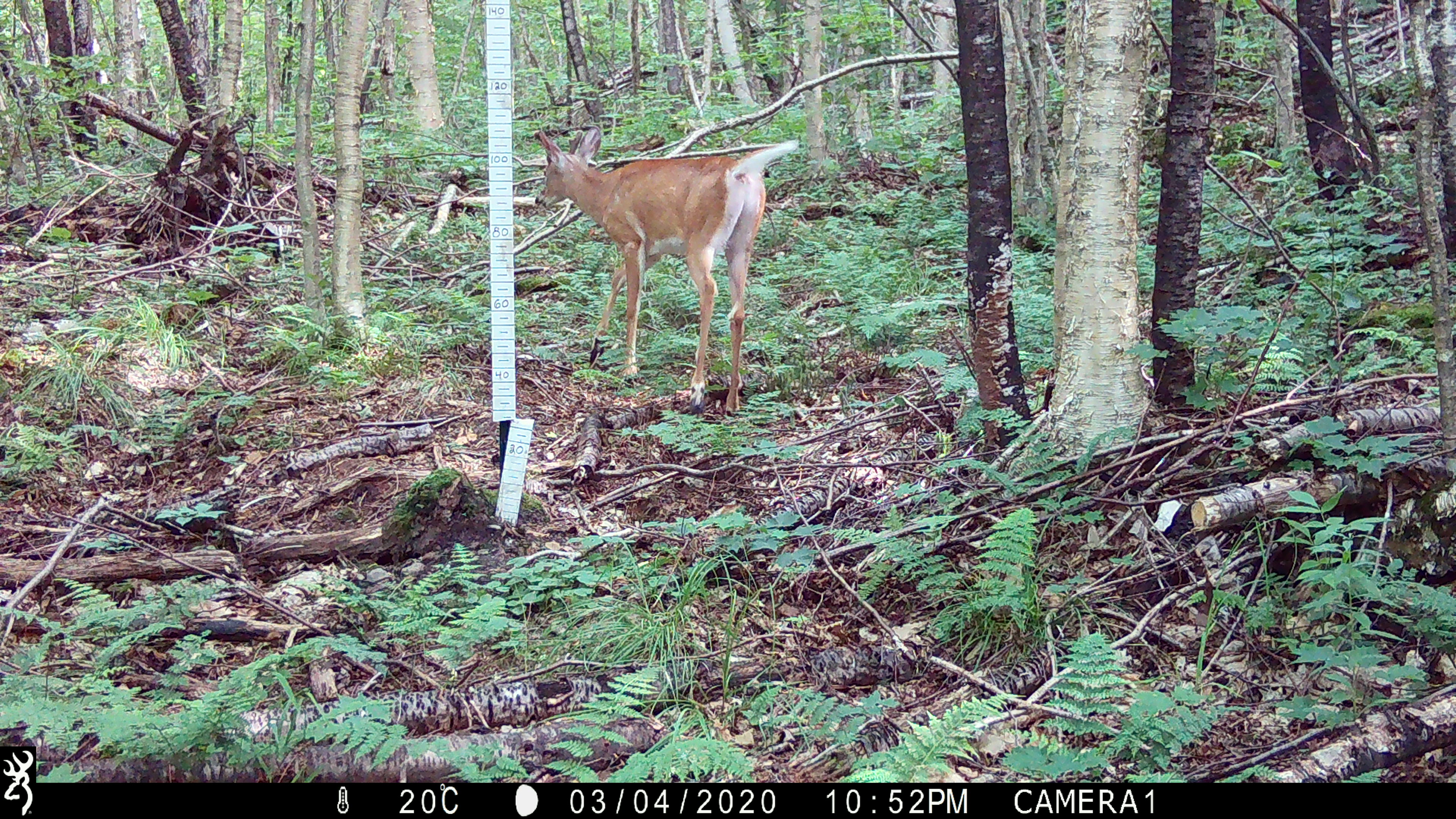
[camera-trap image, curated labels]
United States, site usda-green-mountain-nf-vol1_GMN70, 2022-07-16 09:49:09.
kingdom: Animalia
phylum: Chordata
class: Mammalia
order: Artiodactyla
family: Cervidae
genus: Odocoileus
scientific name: Odocoileus virginianus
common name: white-tailed deer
White-tailed deer (Odocoileus virginianus).